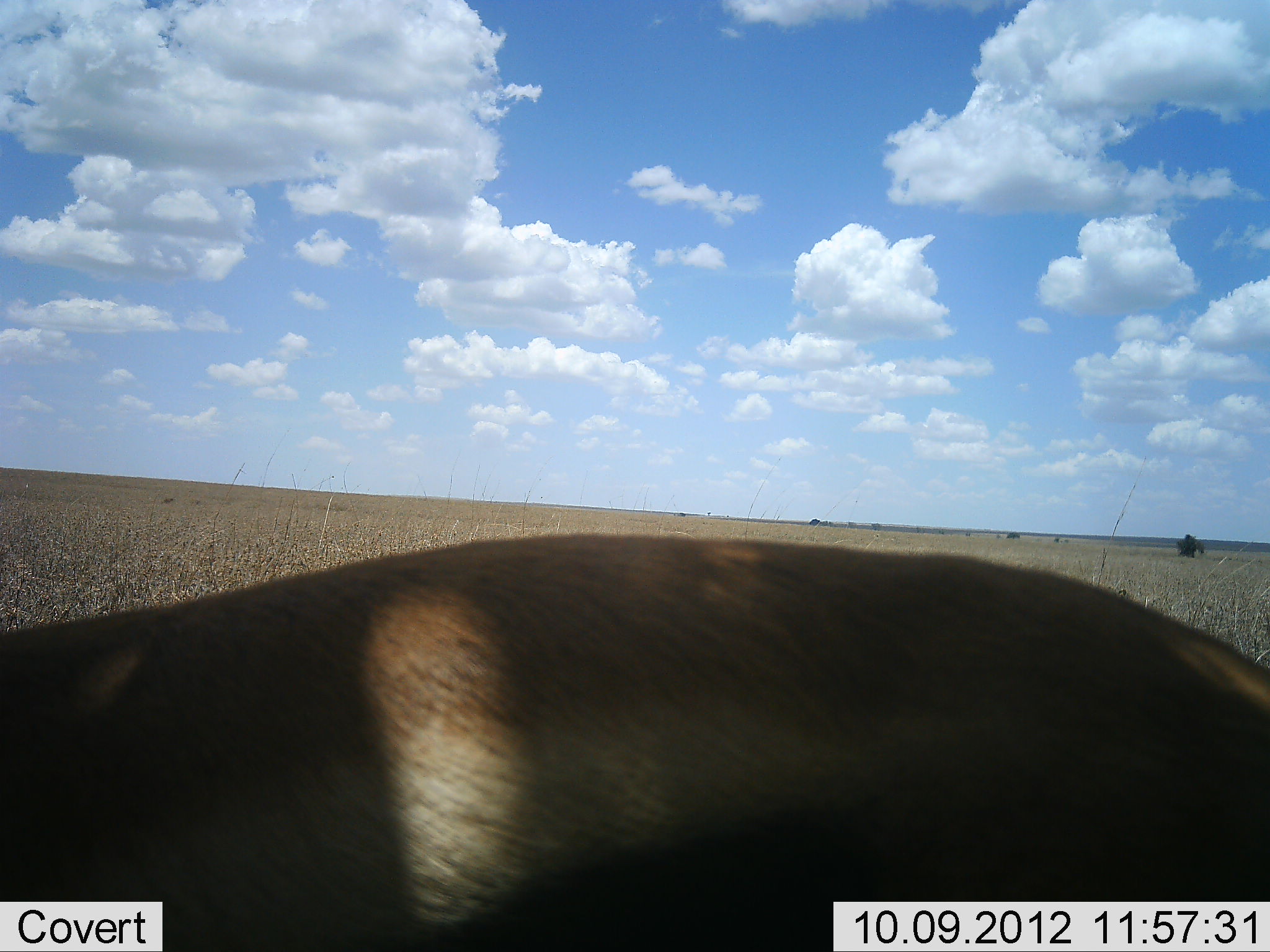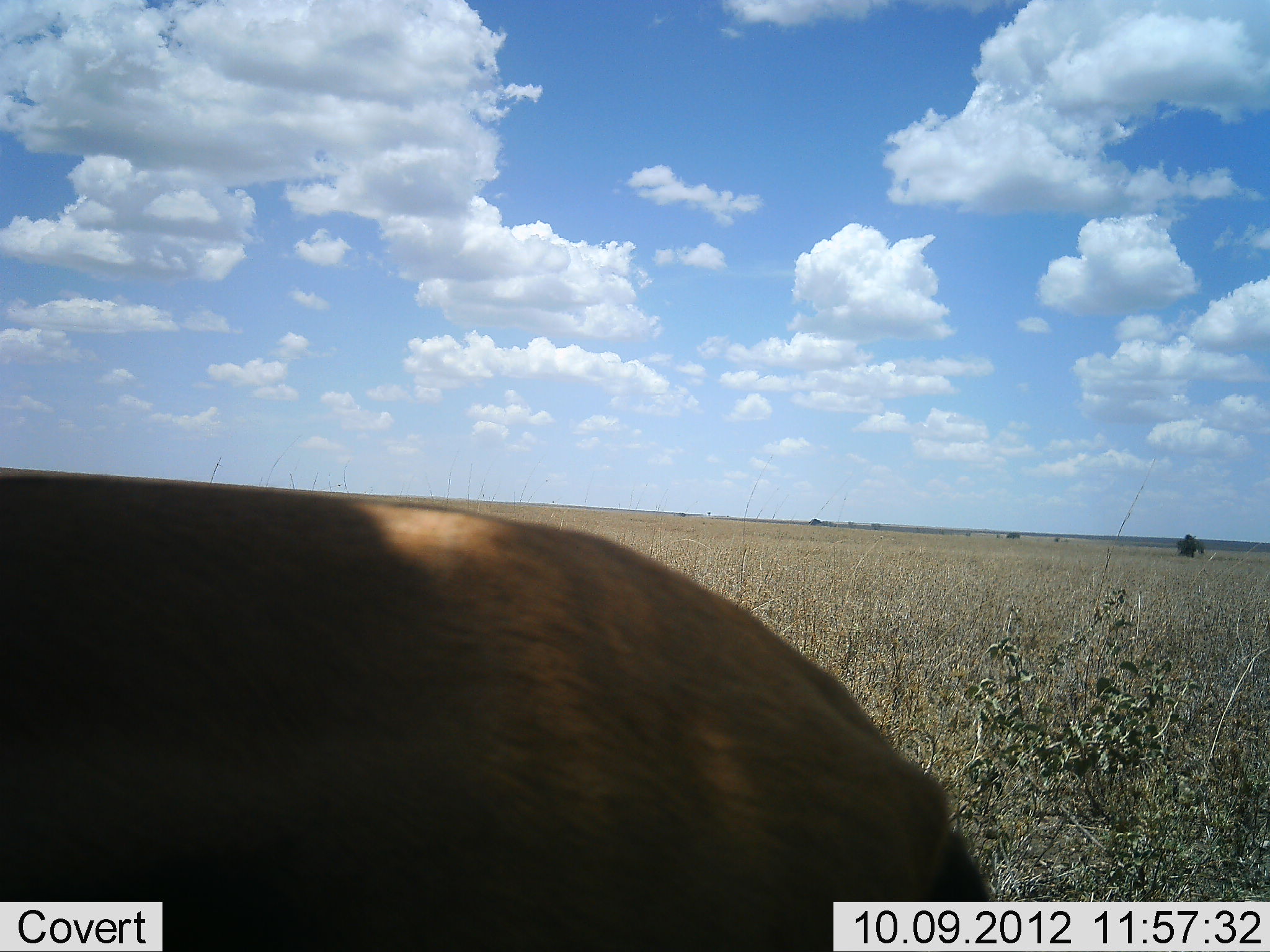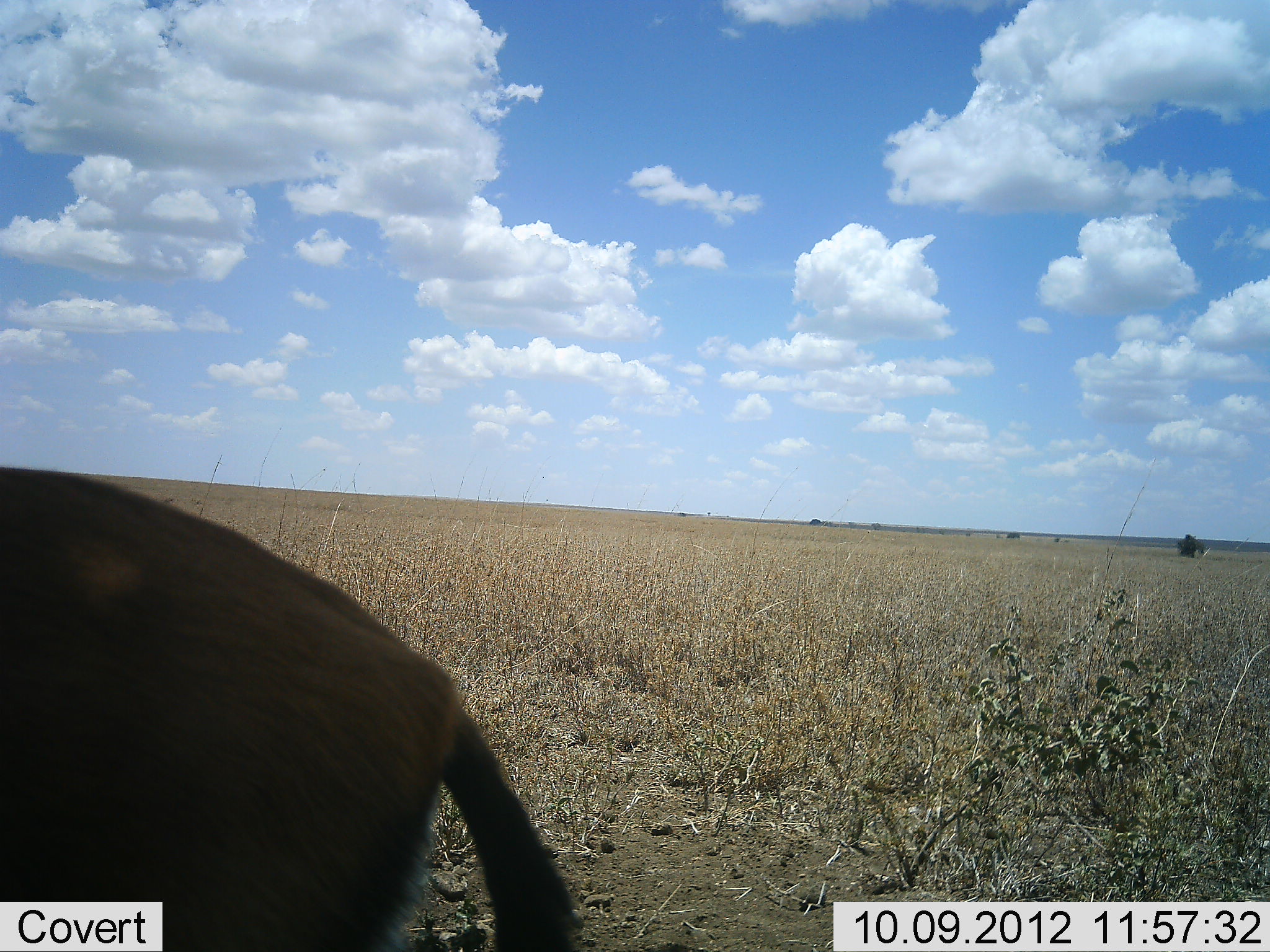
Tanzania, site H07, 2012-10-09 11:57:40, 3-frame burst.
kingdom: Animalia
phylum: Chordata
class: Mammalia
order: Artiodactyla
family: Bovidae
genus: Eudorcas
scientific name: Eudorcas thomsonii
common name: thomson's gazelle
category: gazellethomsons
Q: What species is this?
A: Gazellethomsons (thomson's gazelle) (Eudorcas thomsonii).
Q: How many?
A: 1.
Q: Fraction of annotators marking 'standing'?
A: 10%.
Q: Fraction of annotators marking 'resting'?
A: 0%.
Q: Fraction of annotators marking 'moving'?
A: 90%.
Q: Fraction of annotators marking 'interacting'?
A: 0%.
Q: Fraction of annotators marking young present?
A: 0%.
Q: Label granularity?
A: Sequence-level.